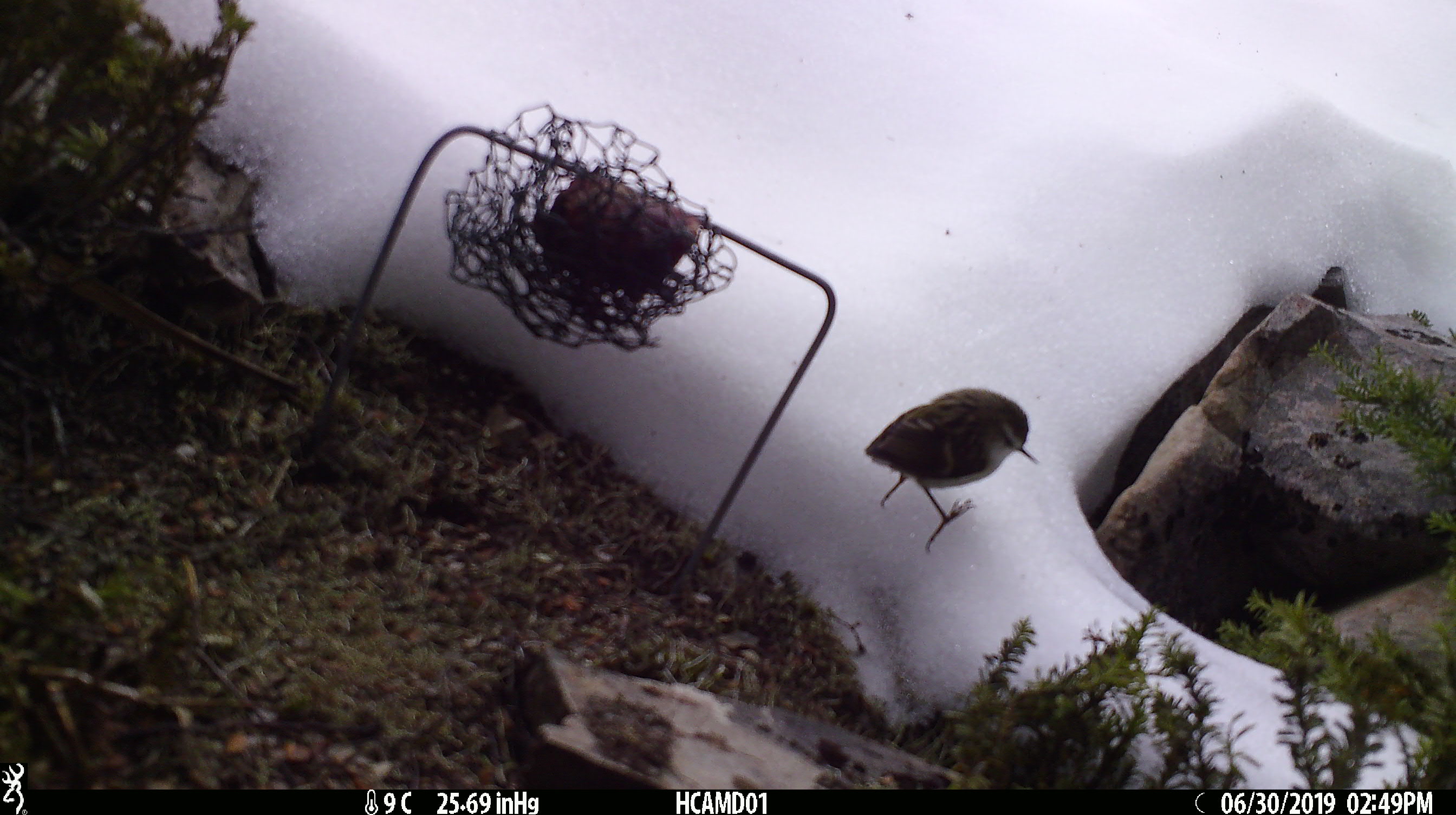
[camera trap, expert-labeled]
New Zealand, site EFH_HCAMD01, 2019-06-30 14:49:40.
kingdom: Animalia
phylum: Chordata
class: Aves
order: Passeriformes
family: Acanthisittidae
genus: Acanthisitta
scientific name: Acanthisitta chloris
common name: rifleman